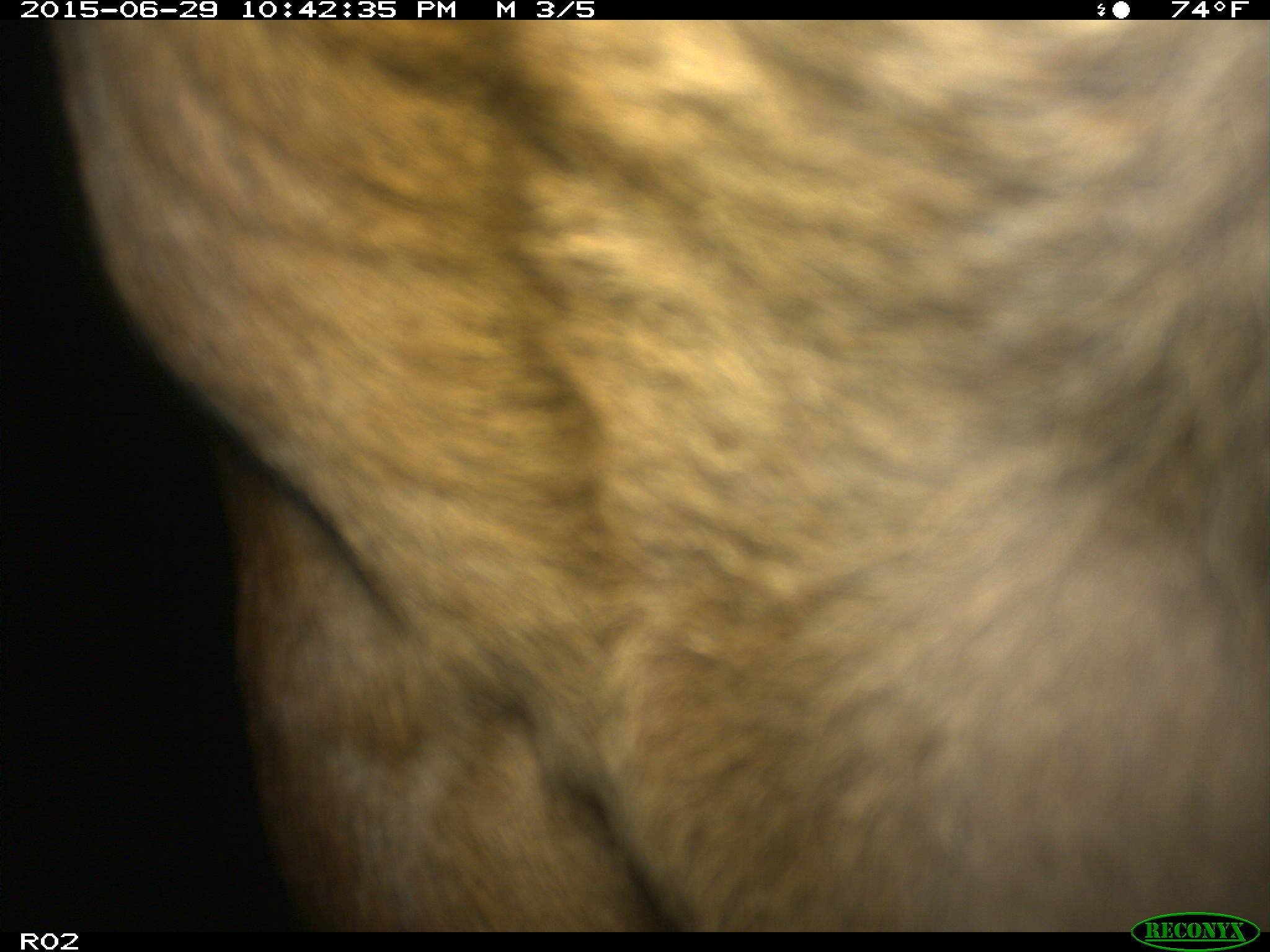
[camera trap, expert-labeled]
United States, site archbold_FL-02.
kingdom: Animalia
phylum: Chordata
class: Mammalia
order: Artiodactyla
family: Bovidae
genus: Bos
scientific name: Bos taurus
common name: domestic cow